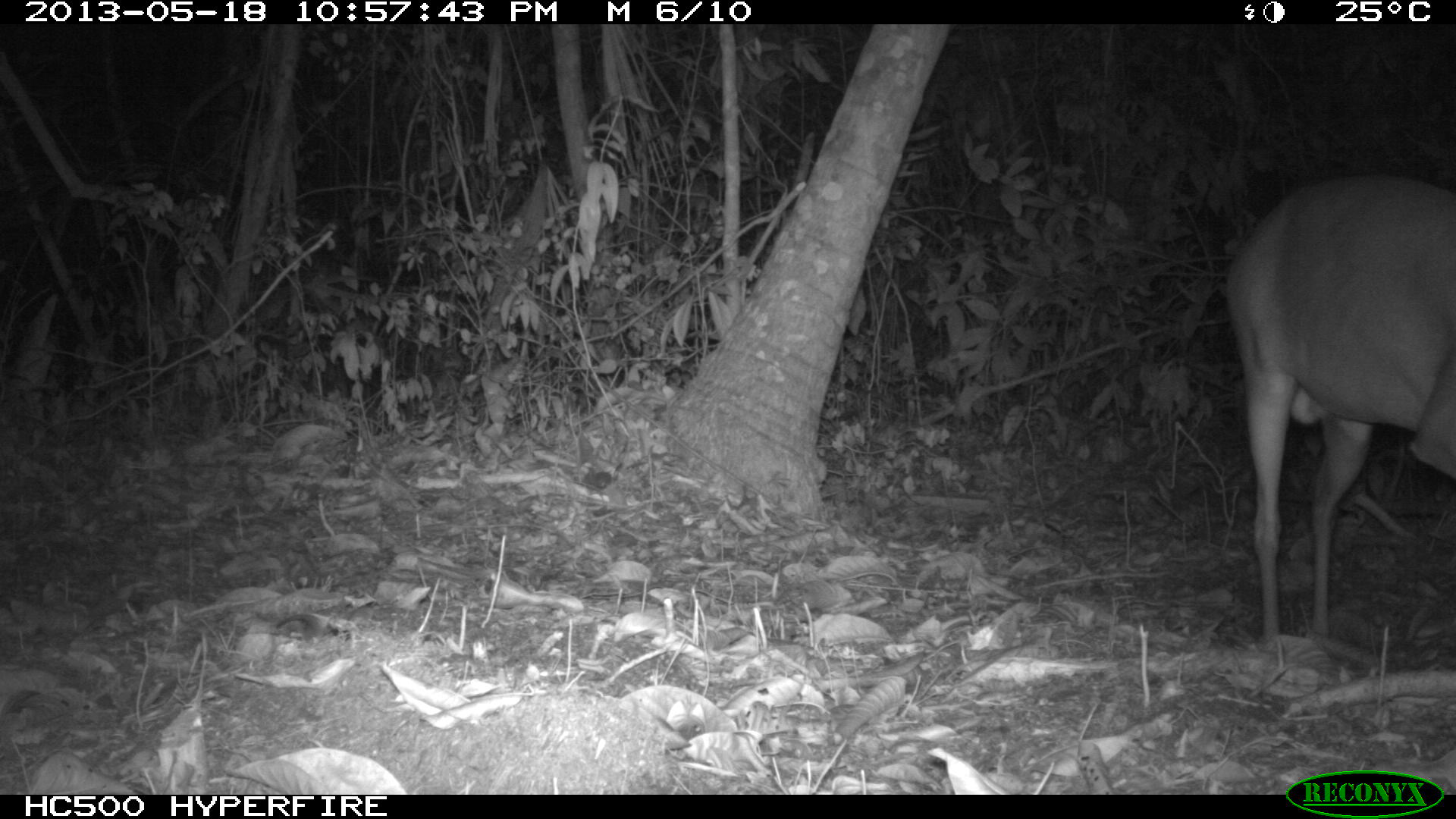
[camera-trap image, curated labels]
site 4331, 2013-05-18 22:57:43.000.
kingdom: Animalia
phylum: Chordata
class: Mammalia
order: Artiodactyla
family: Cervidae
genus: Mazama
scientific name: Mazama temama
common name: central american red brocket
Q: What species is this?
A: Mazama temama (central american red brocket).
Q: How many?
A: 1.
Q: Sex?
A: Male.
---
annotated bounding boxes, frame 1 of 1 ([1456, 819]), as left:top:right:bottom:
mazama temama: 1222:169:1454:647